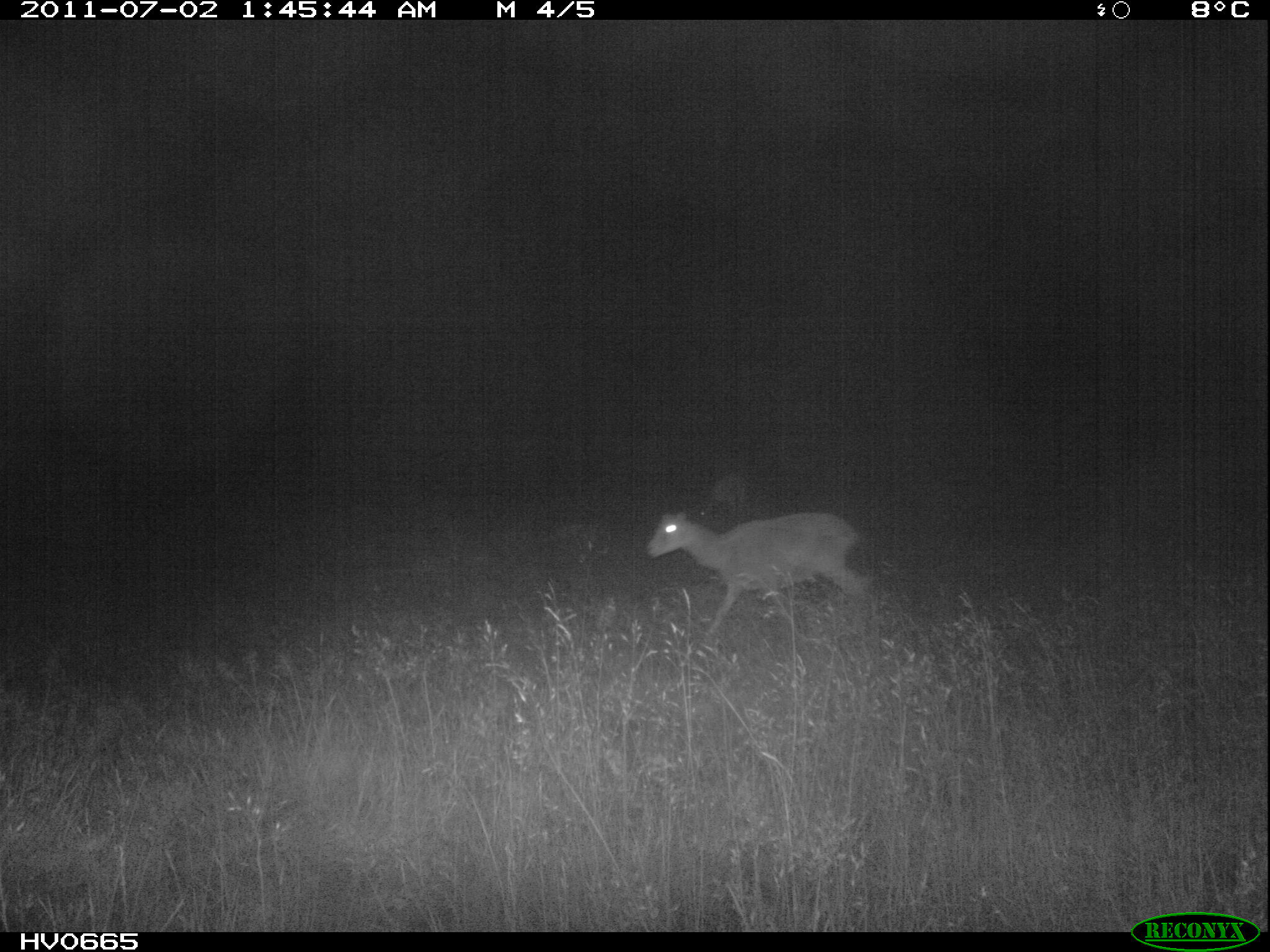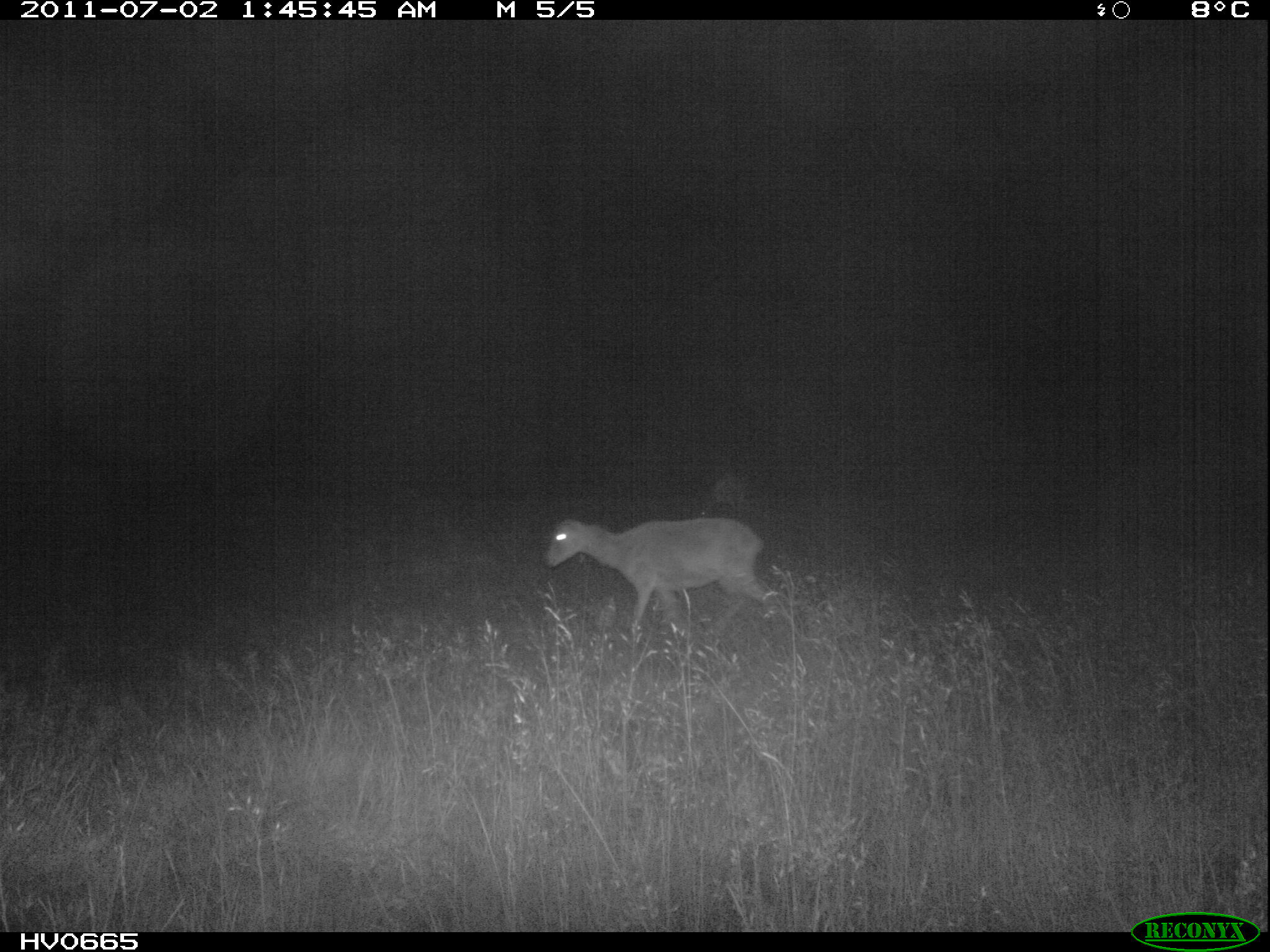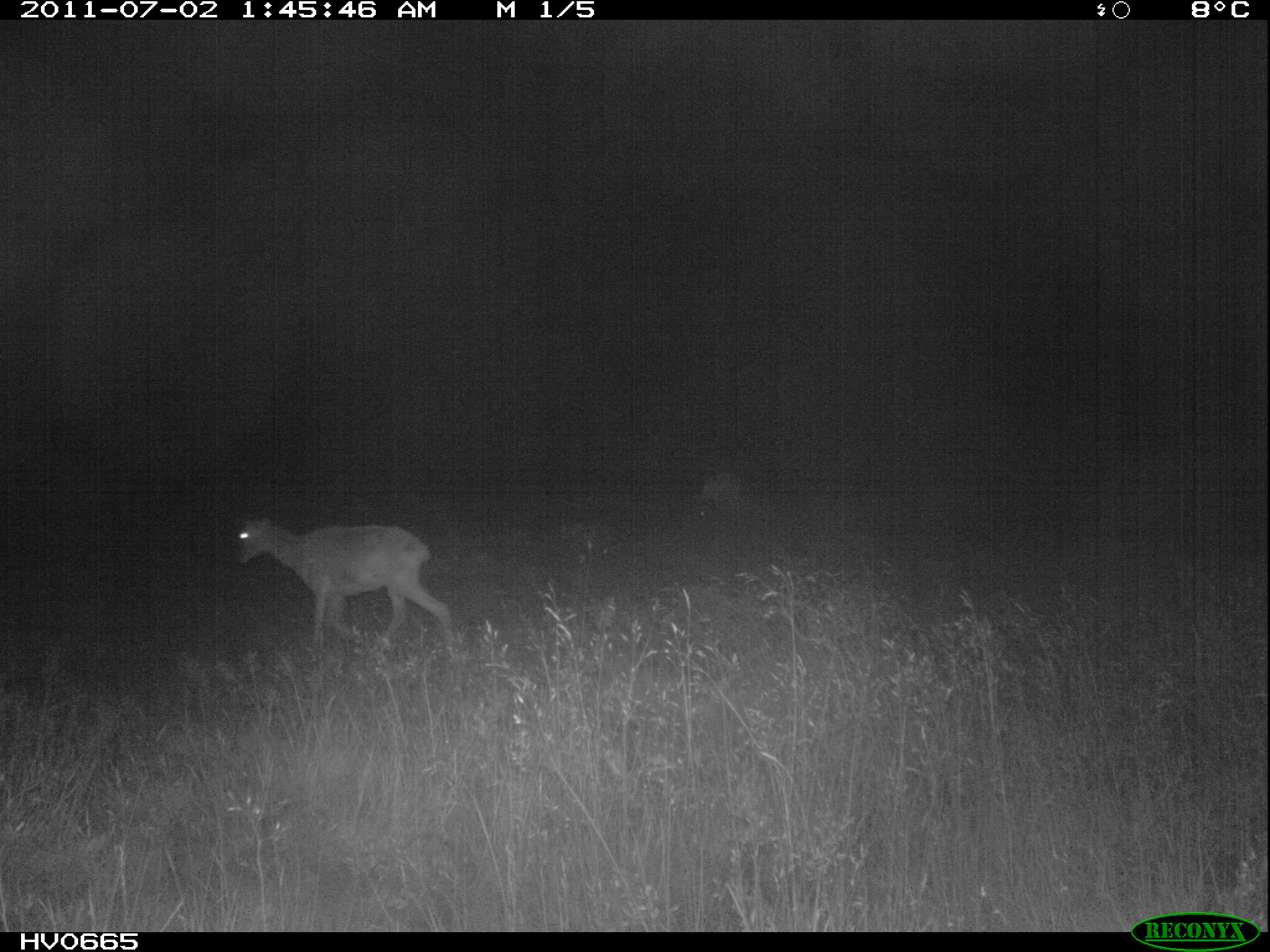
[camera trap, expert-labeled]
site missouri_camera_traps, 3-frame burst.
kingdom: Animalia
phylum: Chordata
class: Mammalia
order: Artiodactyla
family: Bovidae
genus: Ovis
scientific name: Ovis ammon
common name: mouflon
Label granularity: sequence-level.